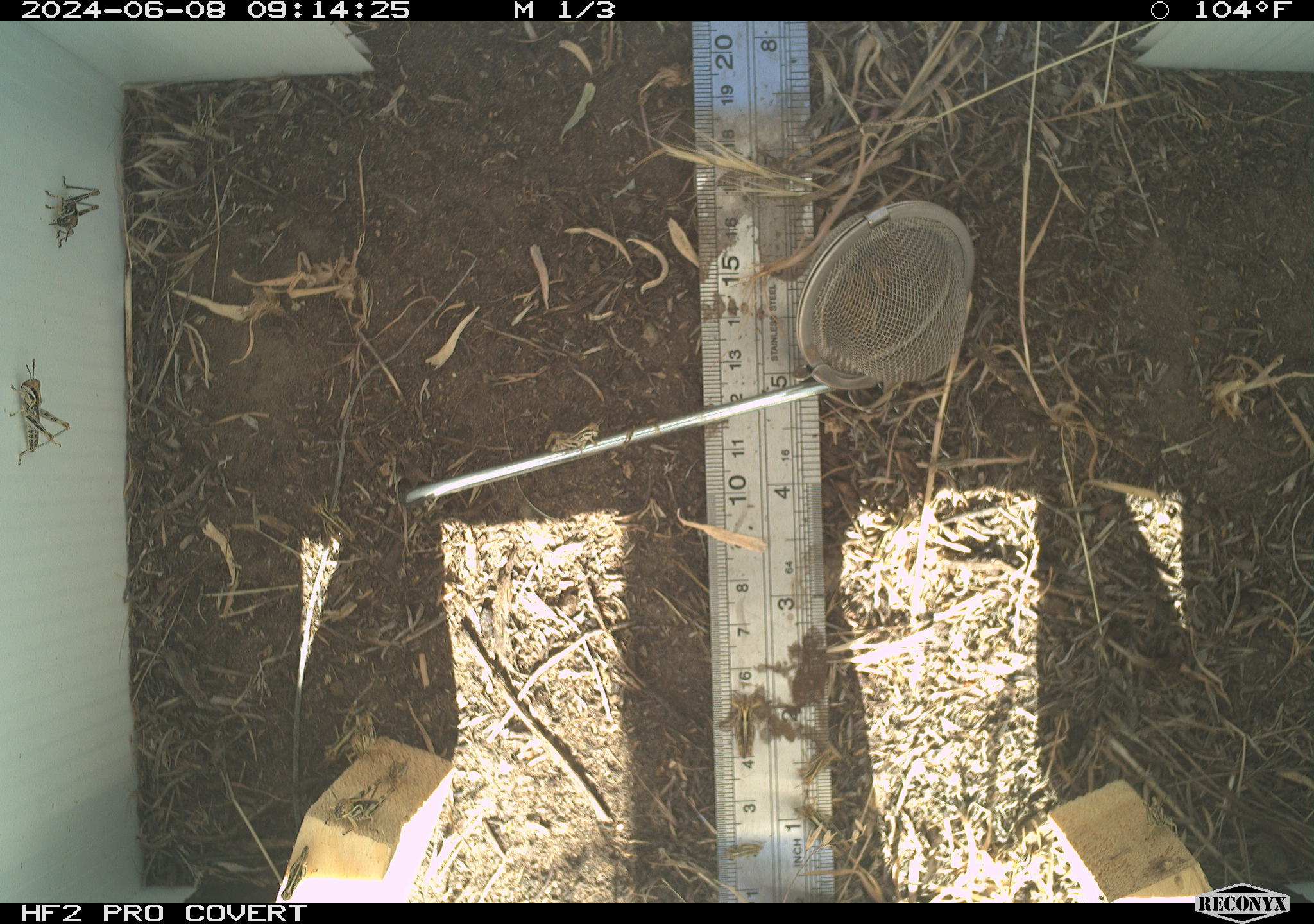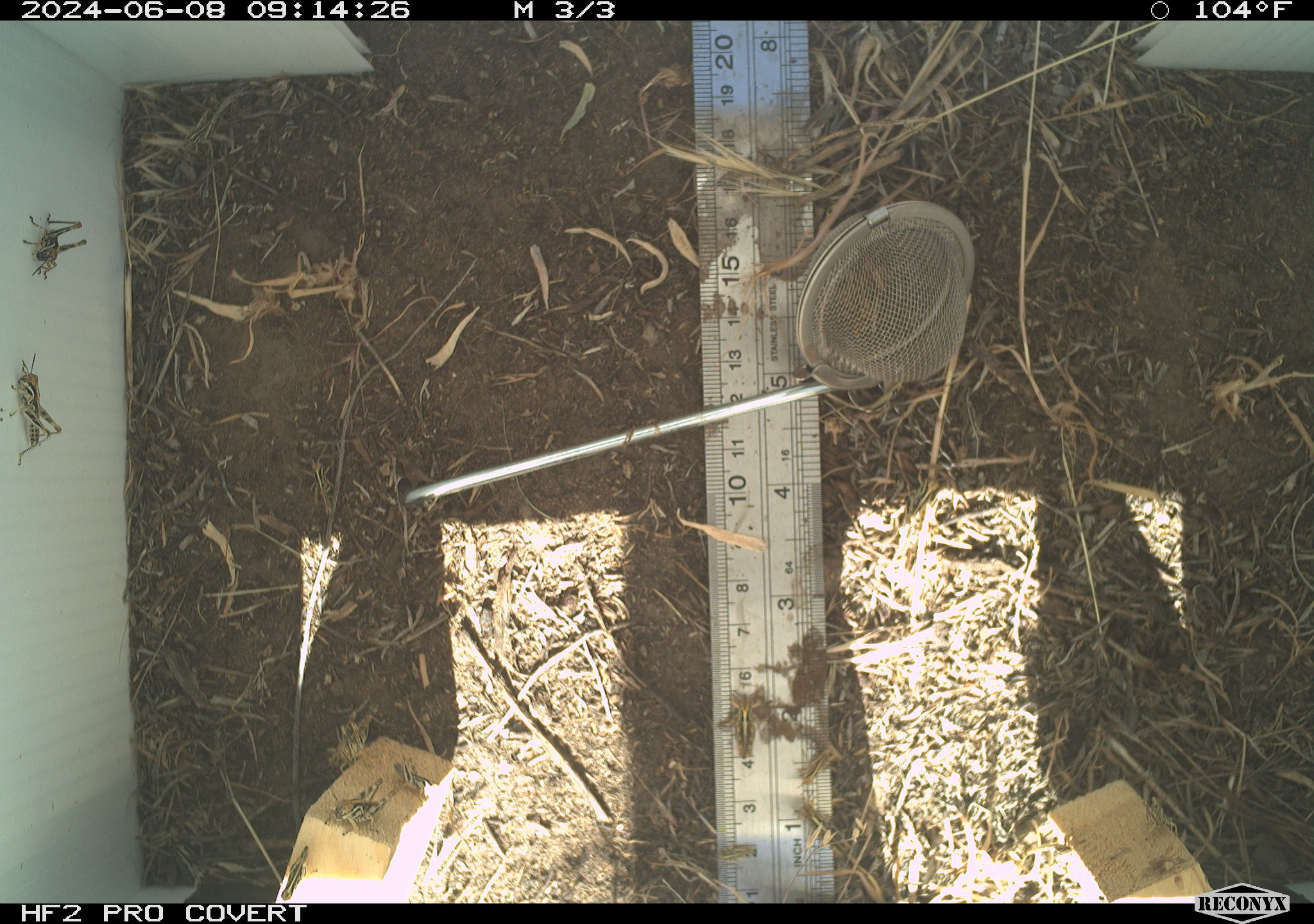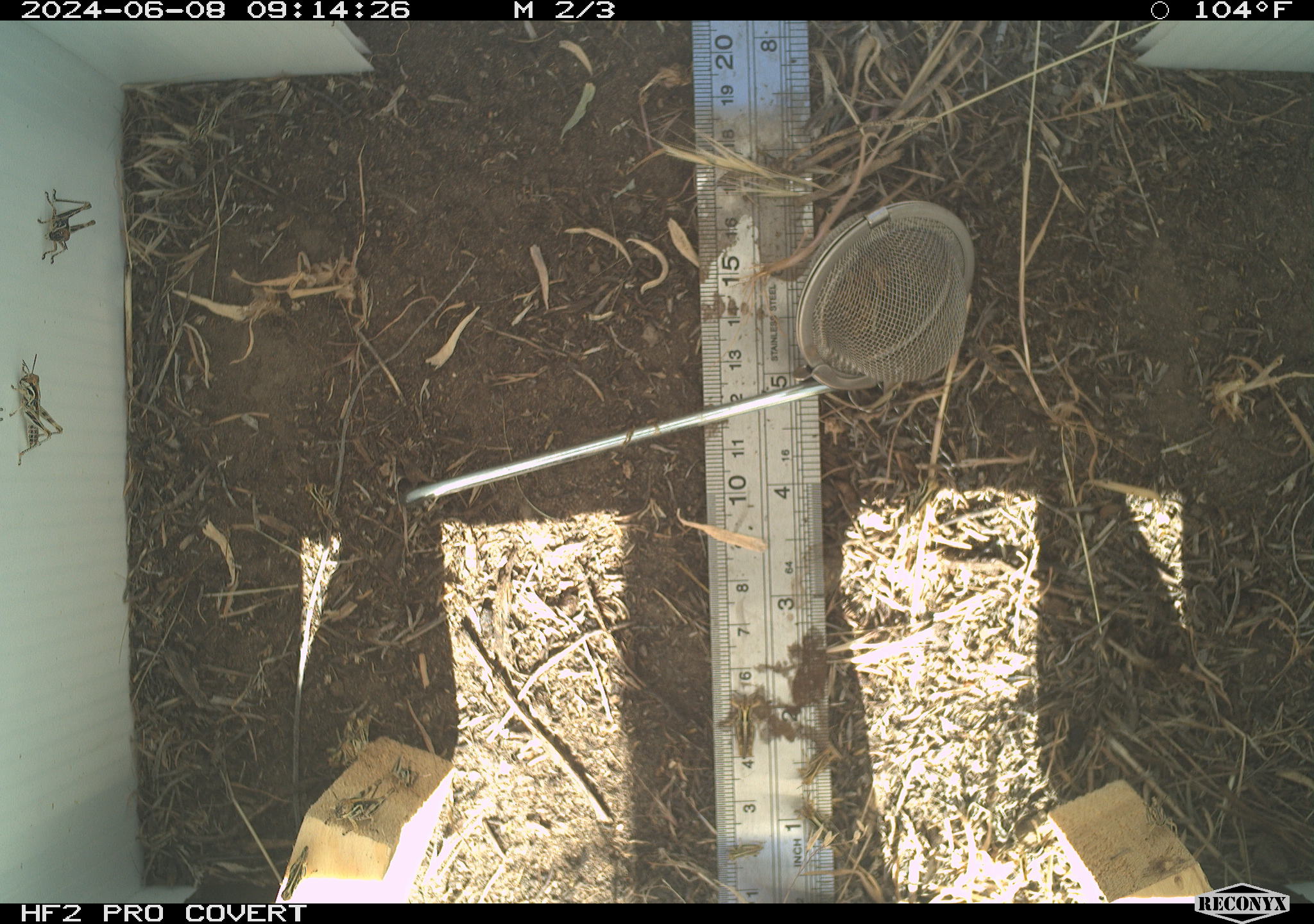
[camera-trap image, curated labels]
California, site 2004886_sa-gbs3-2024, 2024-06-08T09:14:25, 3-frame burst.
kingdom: Animalia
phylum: Arthropoda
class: Insecta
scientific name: Insecta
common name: insect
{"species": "insect (Insecta)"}